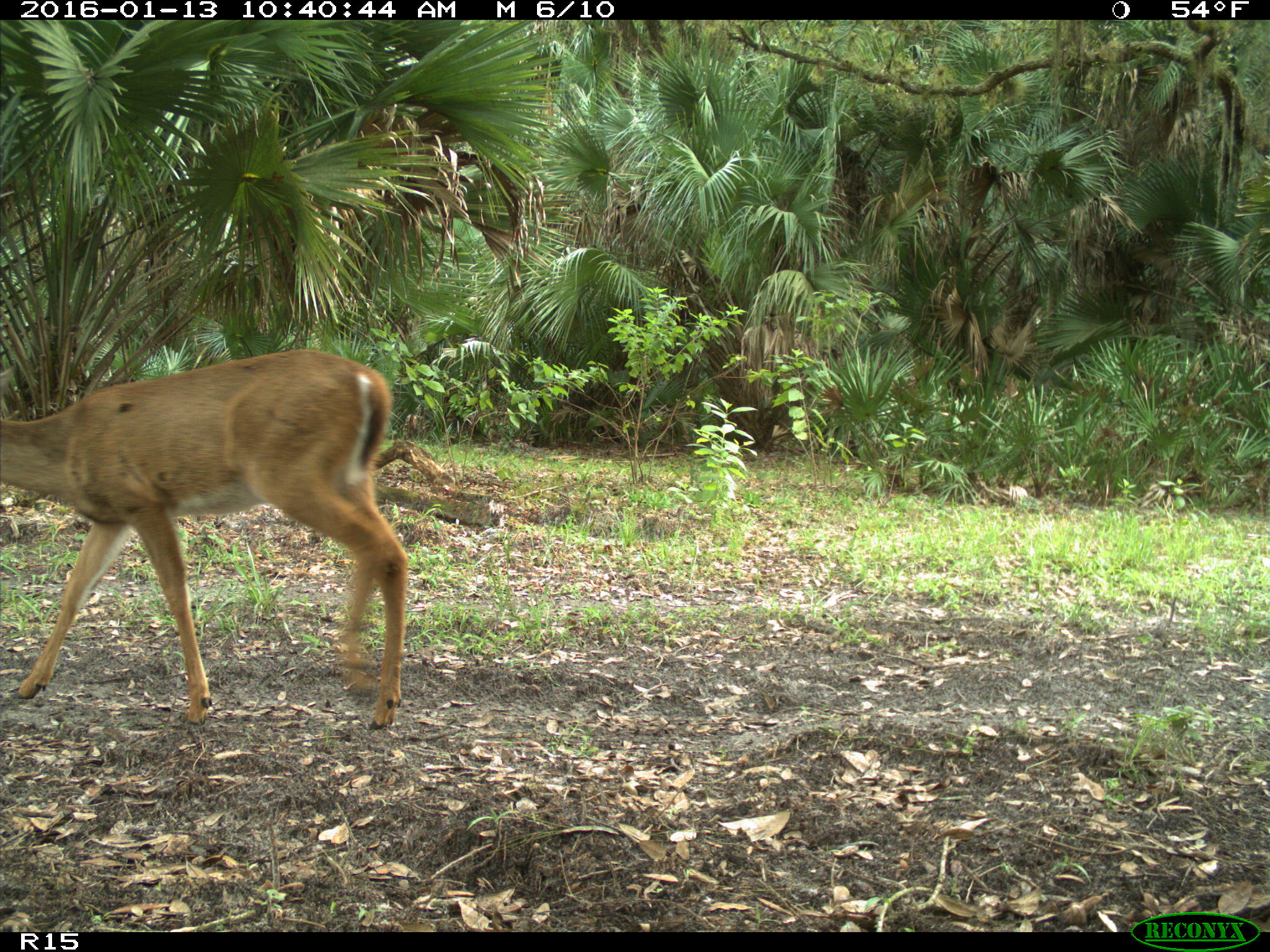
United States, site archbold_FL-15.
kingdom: Animalia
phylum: Chordata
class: Mammalia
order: Artiodactyla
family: Cervidae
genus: Odocoileus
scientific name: Odocoileus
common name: deer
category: unidentified deer